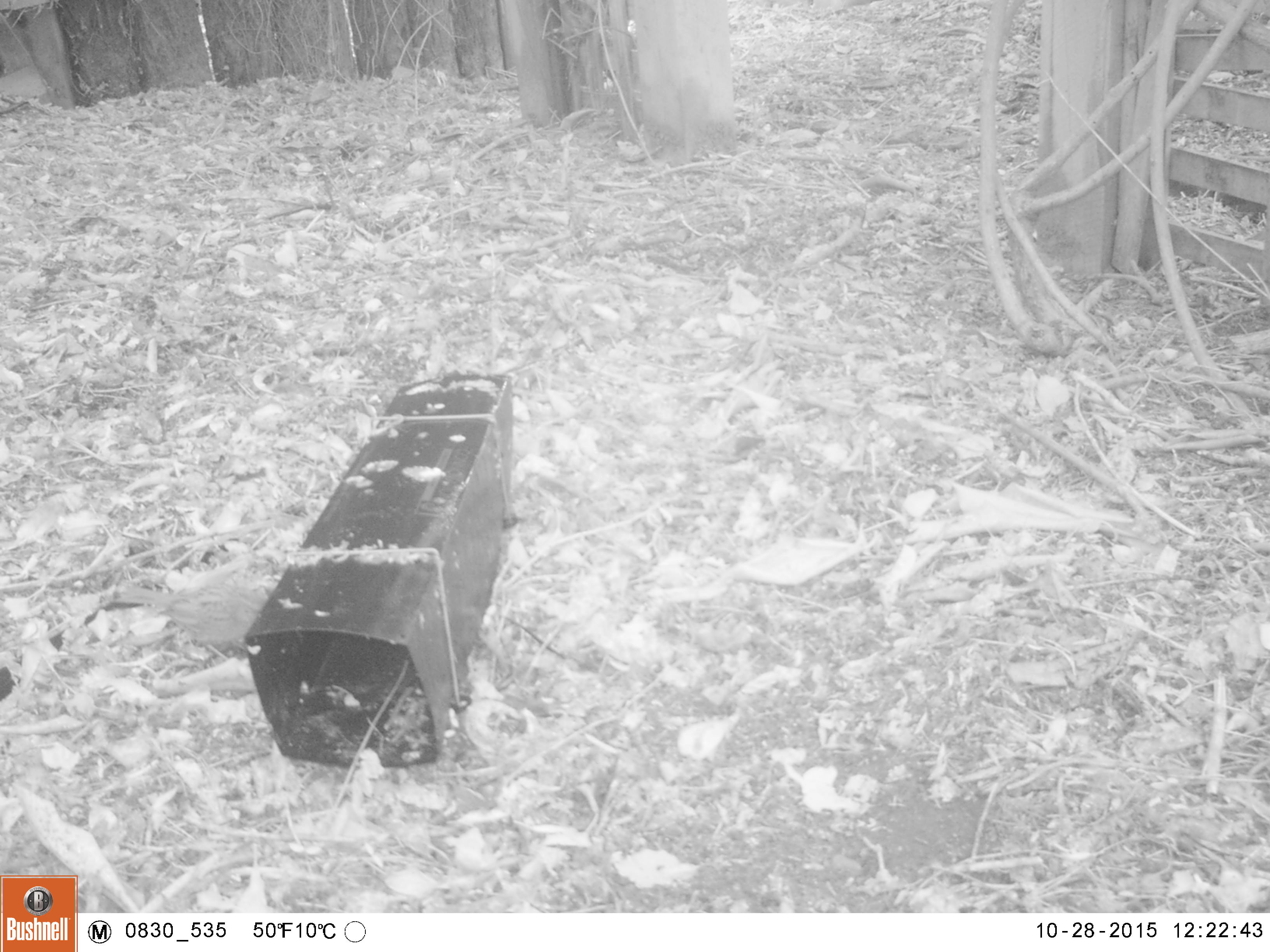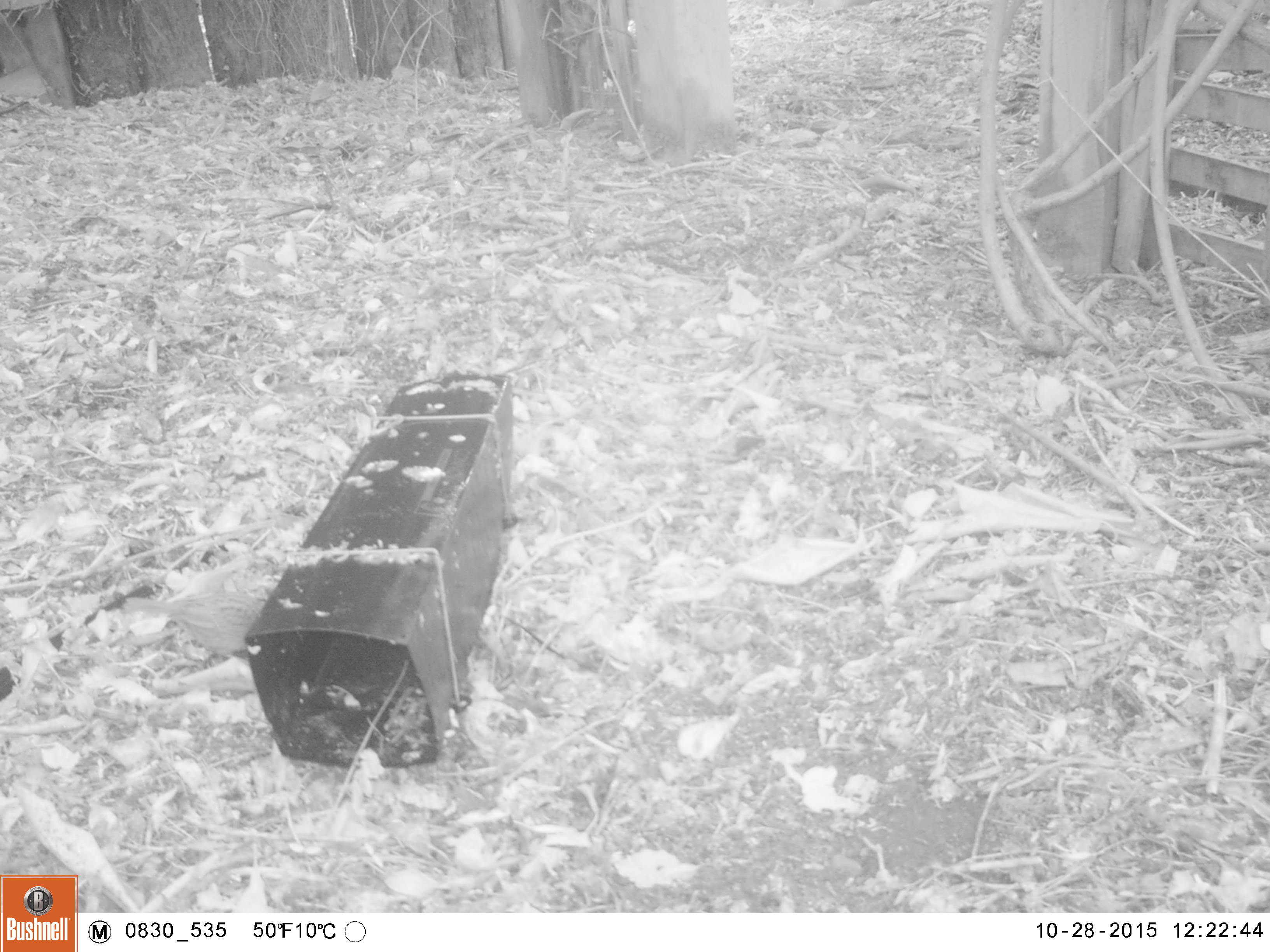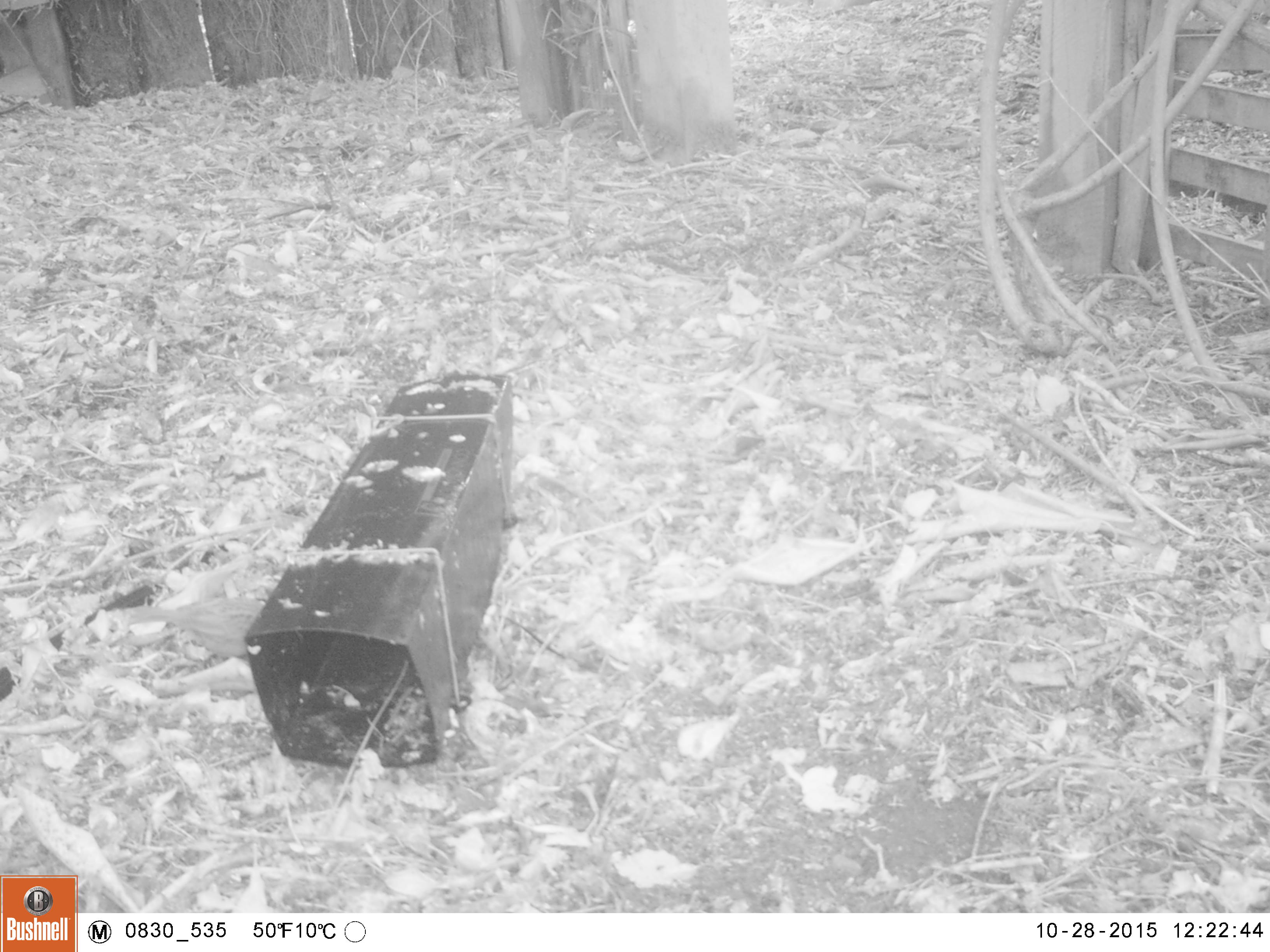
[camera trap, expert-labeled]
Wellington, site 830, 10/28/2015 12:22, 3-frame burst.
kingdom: Animalia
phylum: Chordata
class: Aves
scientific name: Aves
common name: bird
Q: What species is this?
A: Bird (Aves).